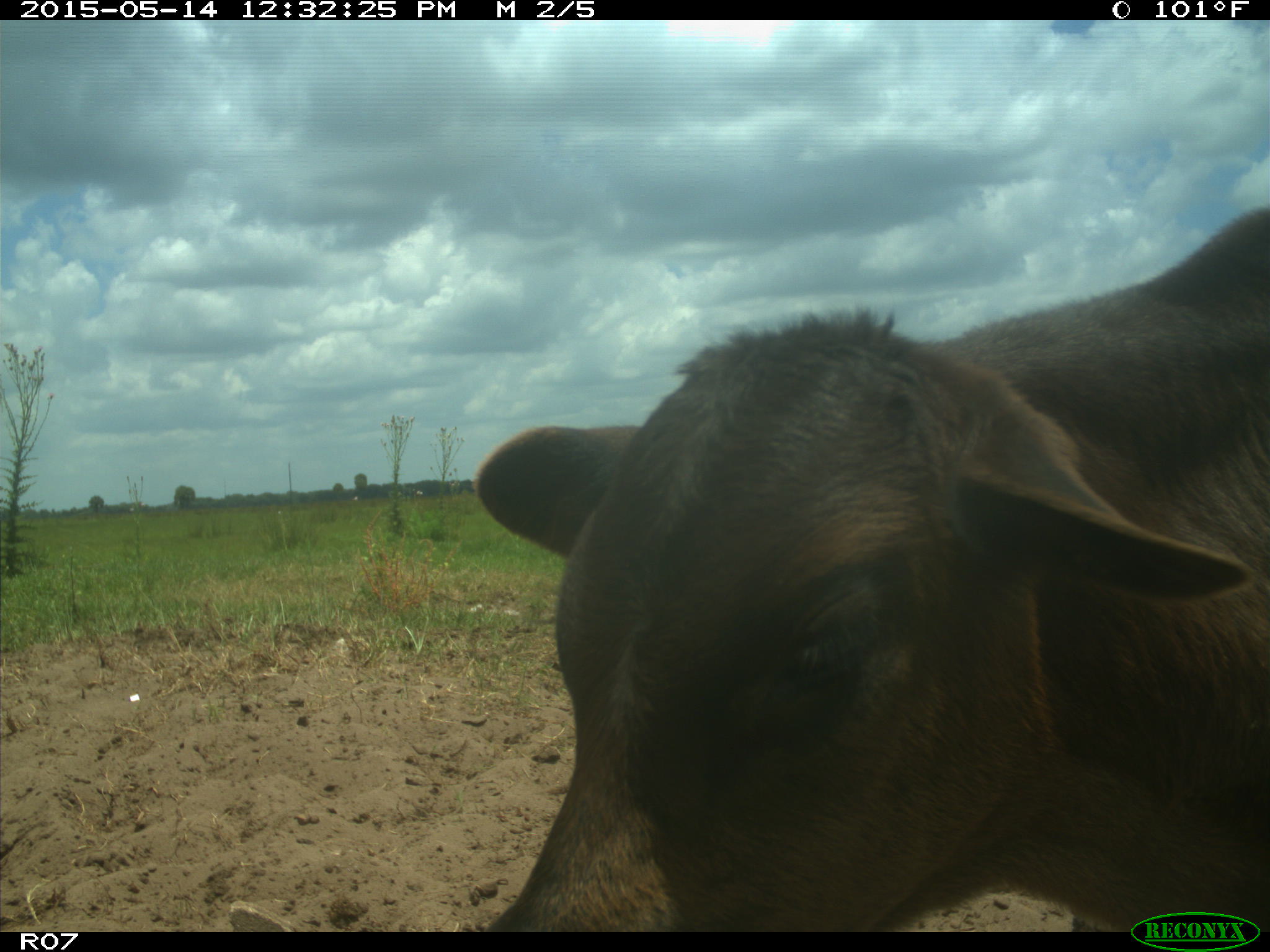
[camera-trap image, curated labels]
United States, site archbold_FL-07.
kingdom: Animalia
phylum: Chordata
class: Mammalia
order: Artiodactyla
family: Bovidae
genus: Bos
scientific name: Bos taurus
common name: domestic cow